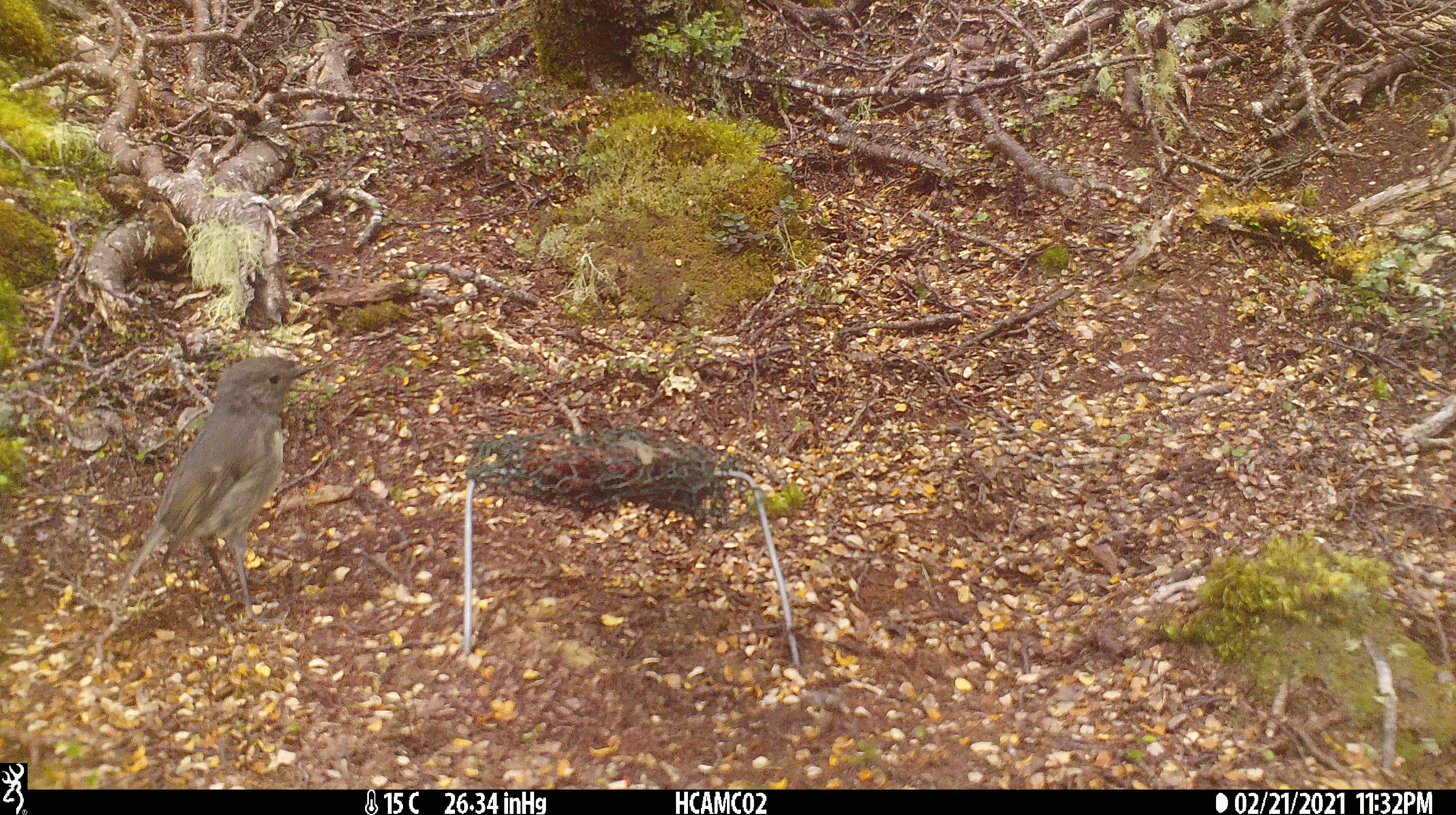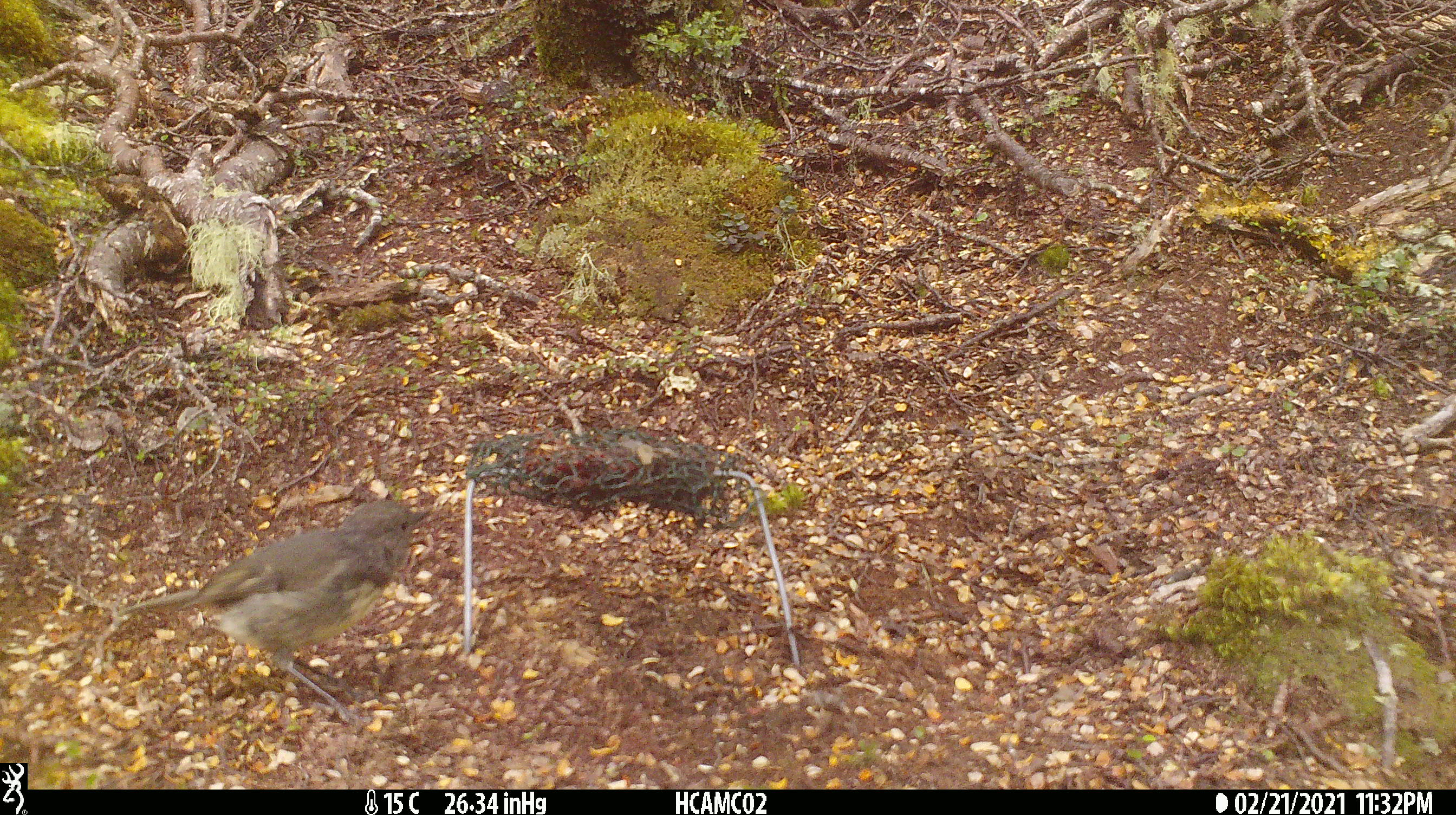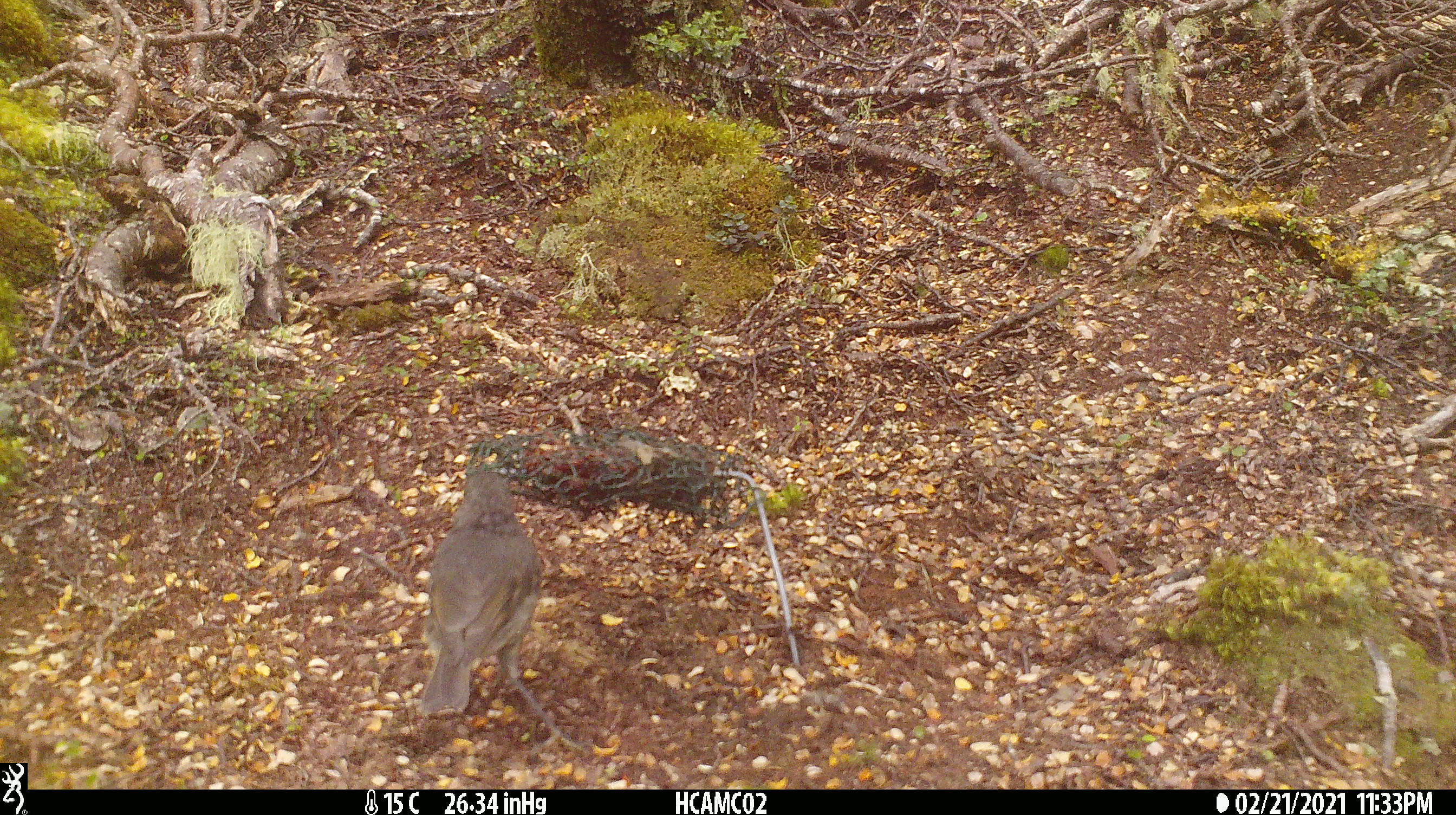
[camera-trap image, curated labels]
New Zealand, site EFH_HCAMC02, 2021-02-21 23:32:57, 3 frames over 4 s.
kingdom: Animalia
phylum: Chordata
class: Aves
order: Passeriformes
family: Petroicidae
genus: Petroica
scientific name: Petroica australis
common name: new zealand robin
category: robin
Robin (new zealand robin) (Petroica australis).